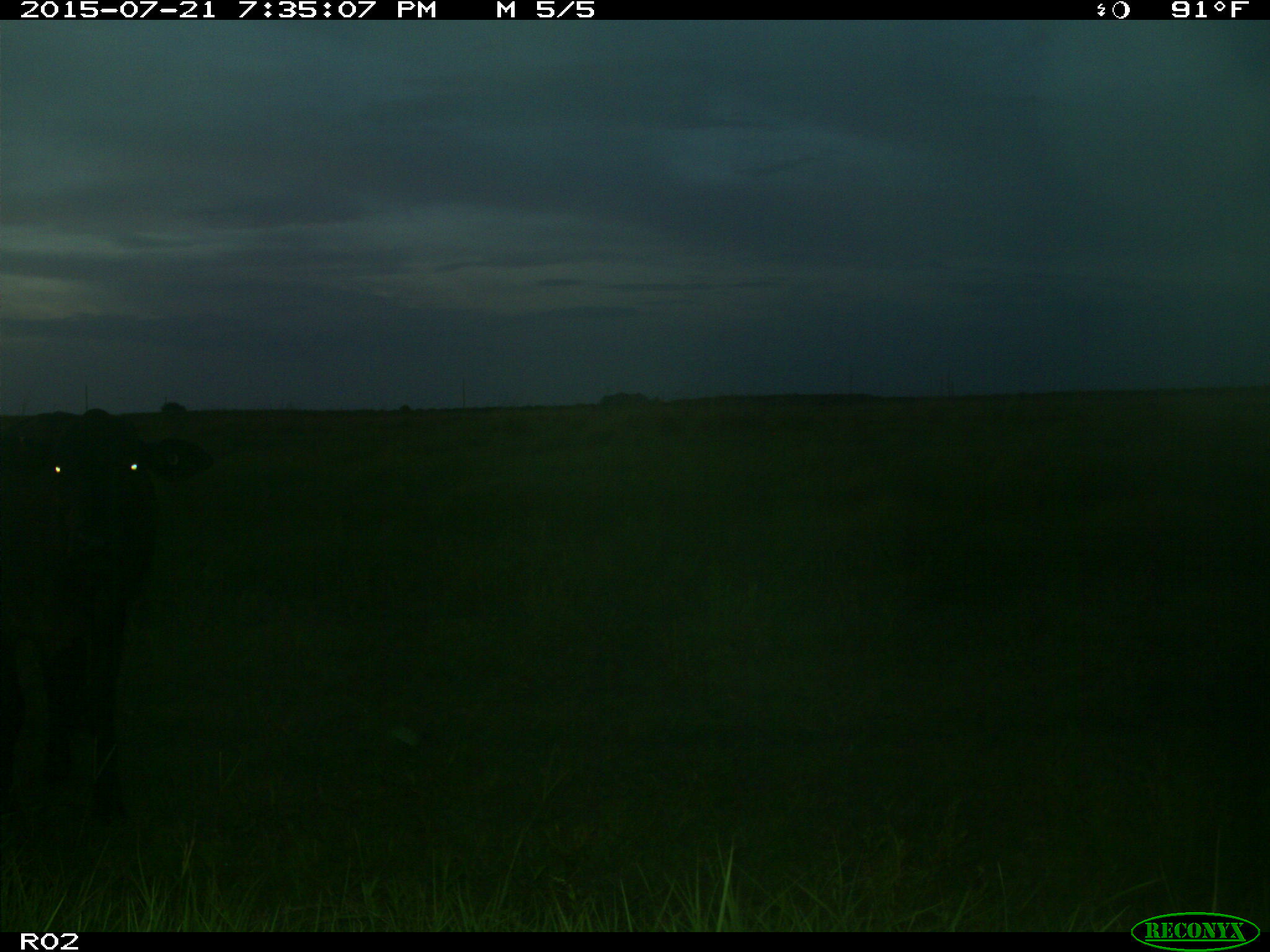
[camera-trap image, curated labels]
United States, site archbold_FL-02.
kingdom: Animalia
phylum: Chordata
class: Mammalia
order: Artiodactyla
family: Bovidae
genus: Bos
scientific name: Bos taurus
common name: domestic cow